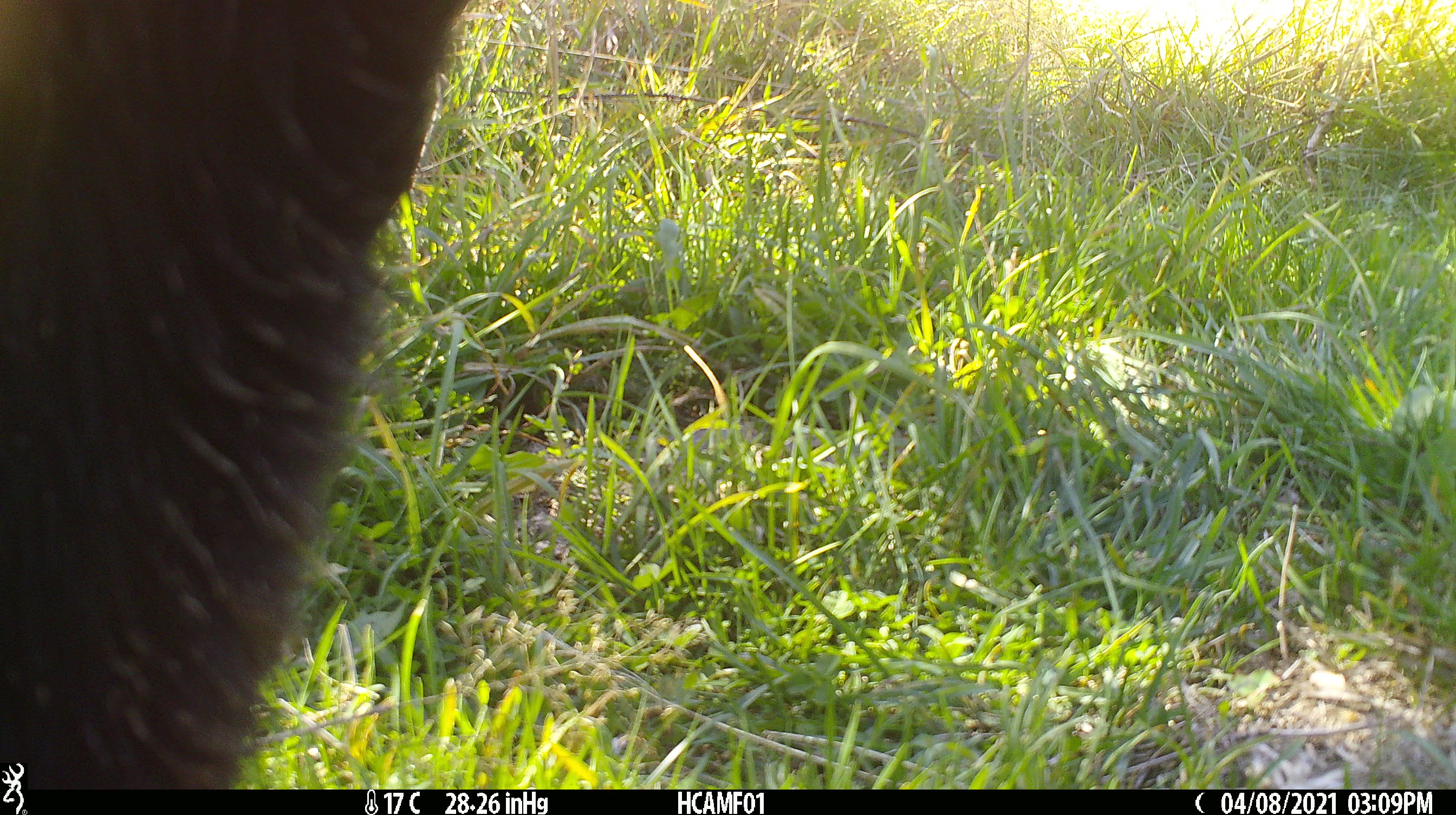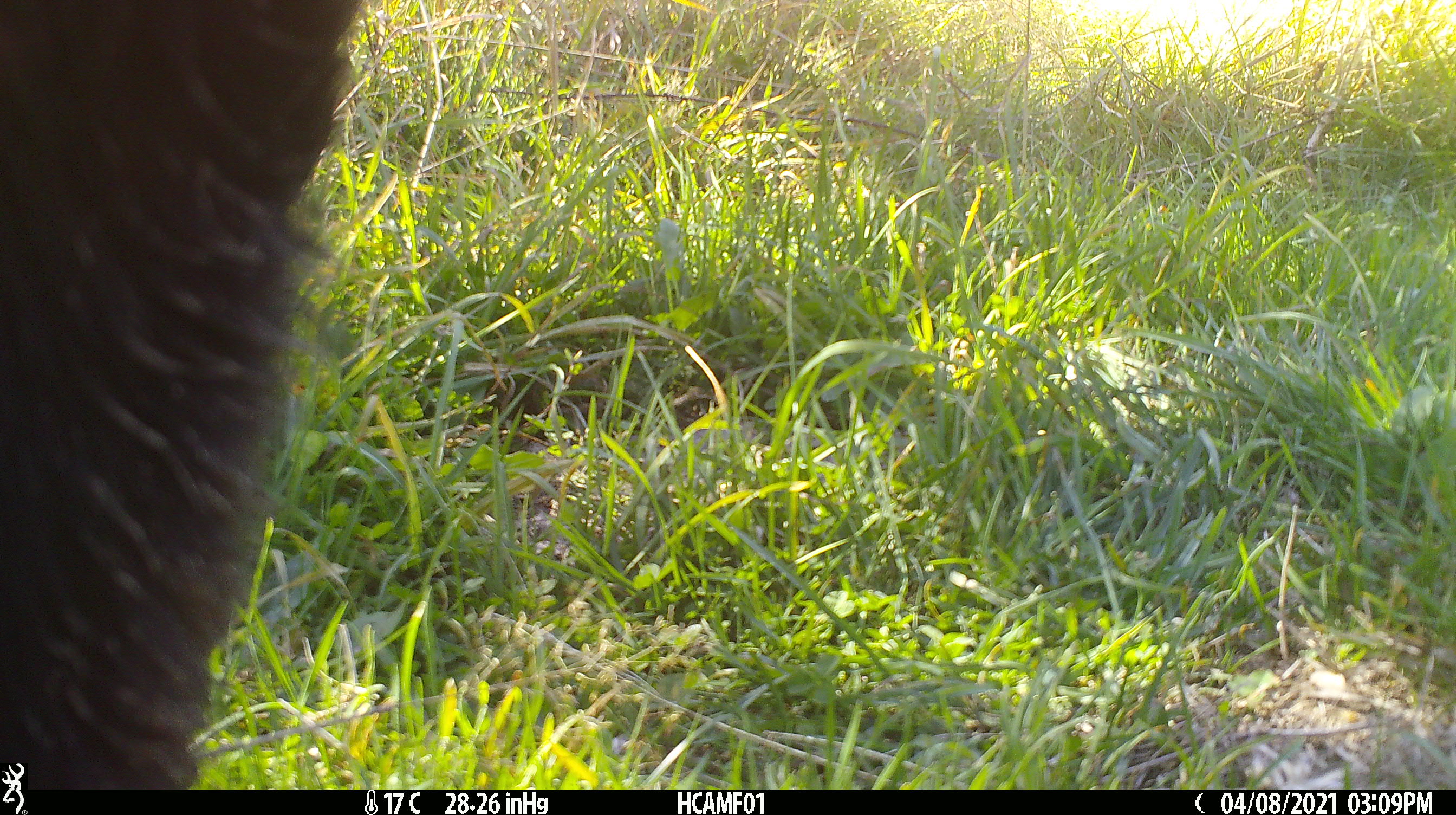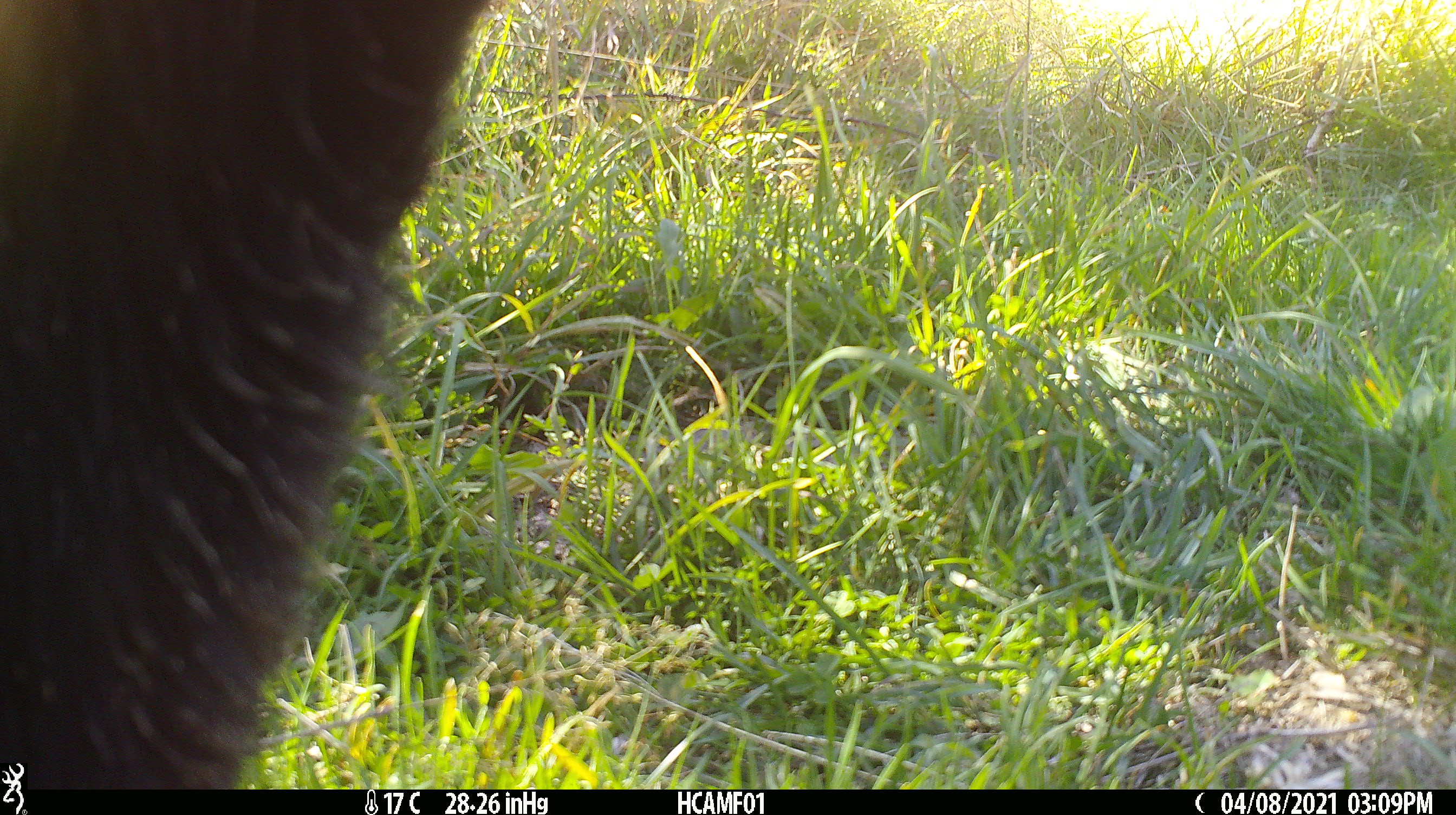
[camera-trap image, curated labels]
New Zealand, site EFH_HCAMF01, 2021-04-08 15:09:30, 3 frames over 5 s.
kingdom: Animalia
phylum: Chordata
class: Mammalia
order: Artiodactyla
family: Bovidae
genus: Bos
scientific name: Bos taurus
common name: domestic cow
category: cow